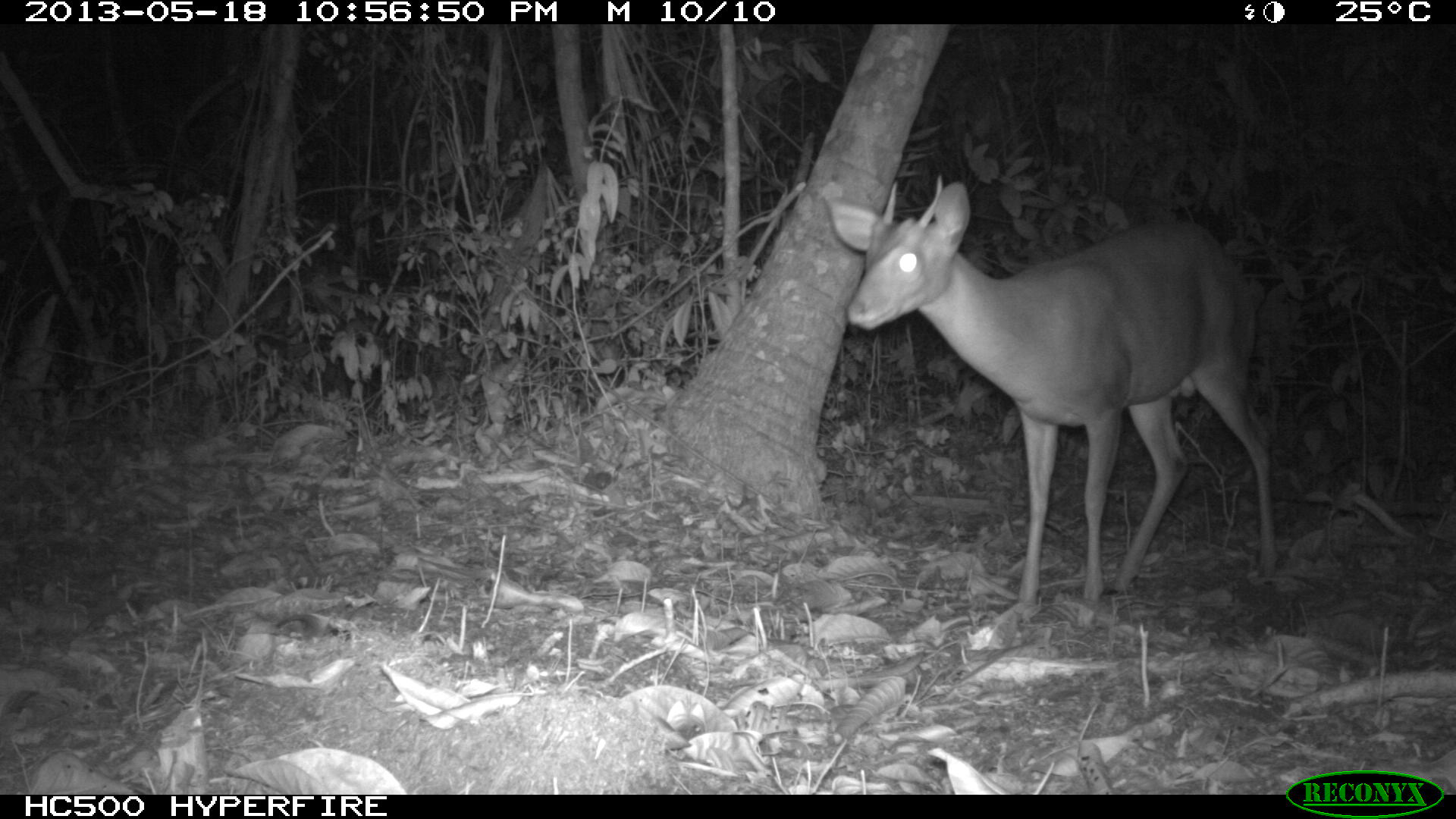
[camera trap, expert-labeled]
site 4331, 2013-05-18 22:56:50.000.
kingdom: Animalia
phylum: Chordata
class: Mammalia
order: Artiodactyla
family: Cervidae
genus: Mazama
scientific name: Mazama temama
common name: central american red brocket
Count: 1.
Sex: male.